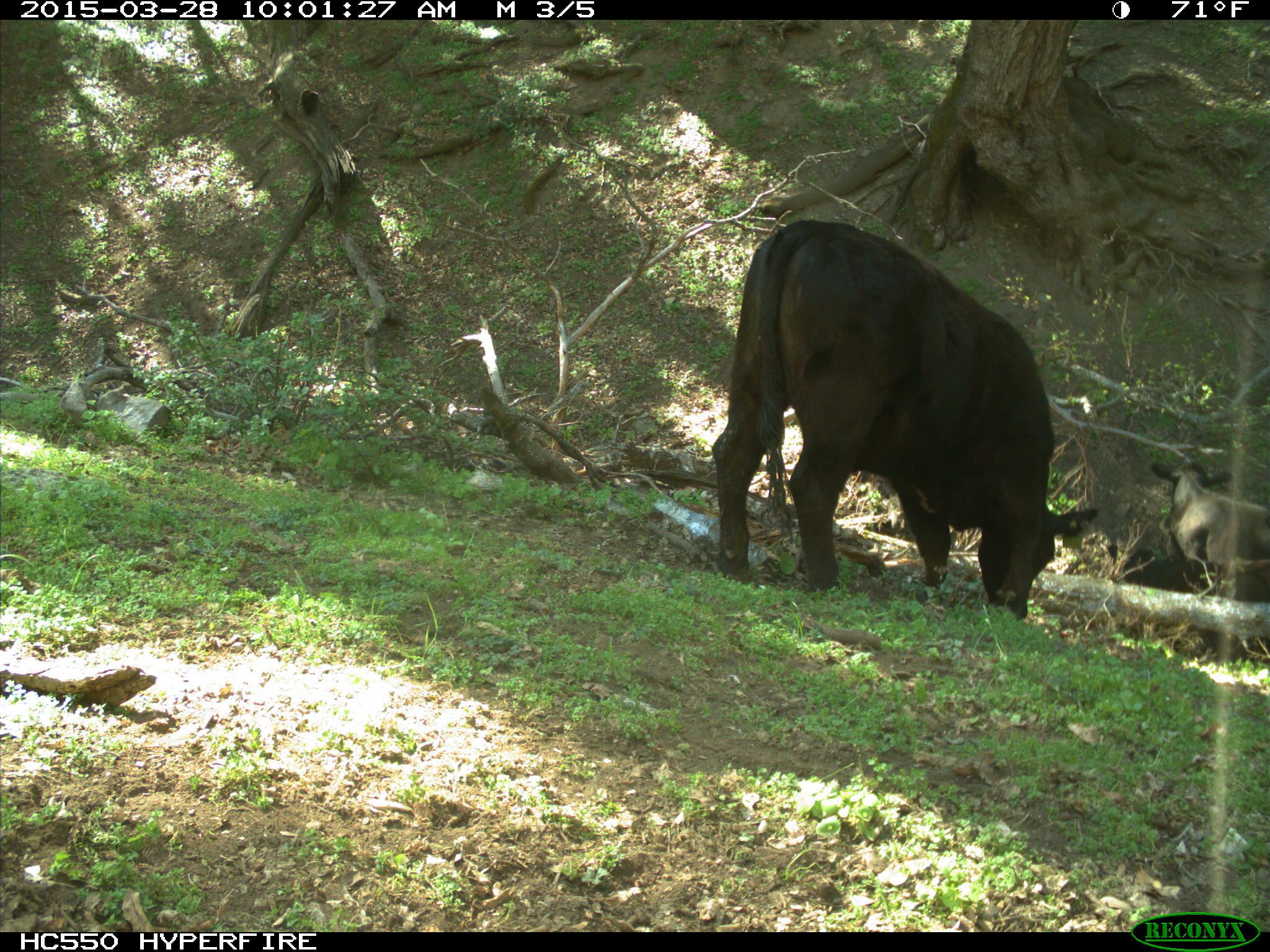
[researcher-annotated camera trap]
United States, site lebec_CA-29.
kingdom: Animalia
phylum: Chordata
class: Mammalia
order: Artiodactyla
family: Bovidae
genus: Bos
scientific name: Bos taurus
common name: domestic cow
Bos taurus (domestic cow).